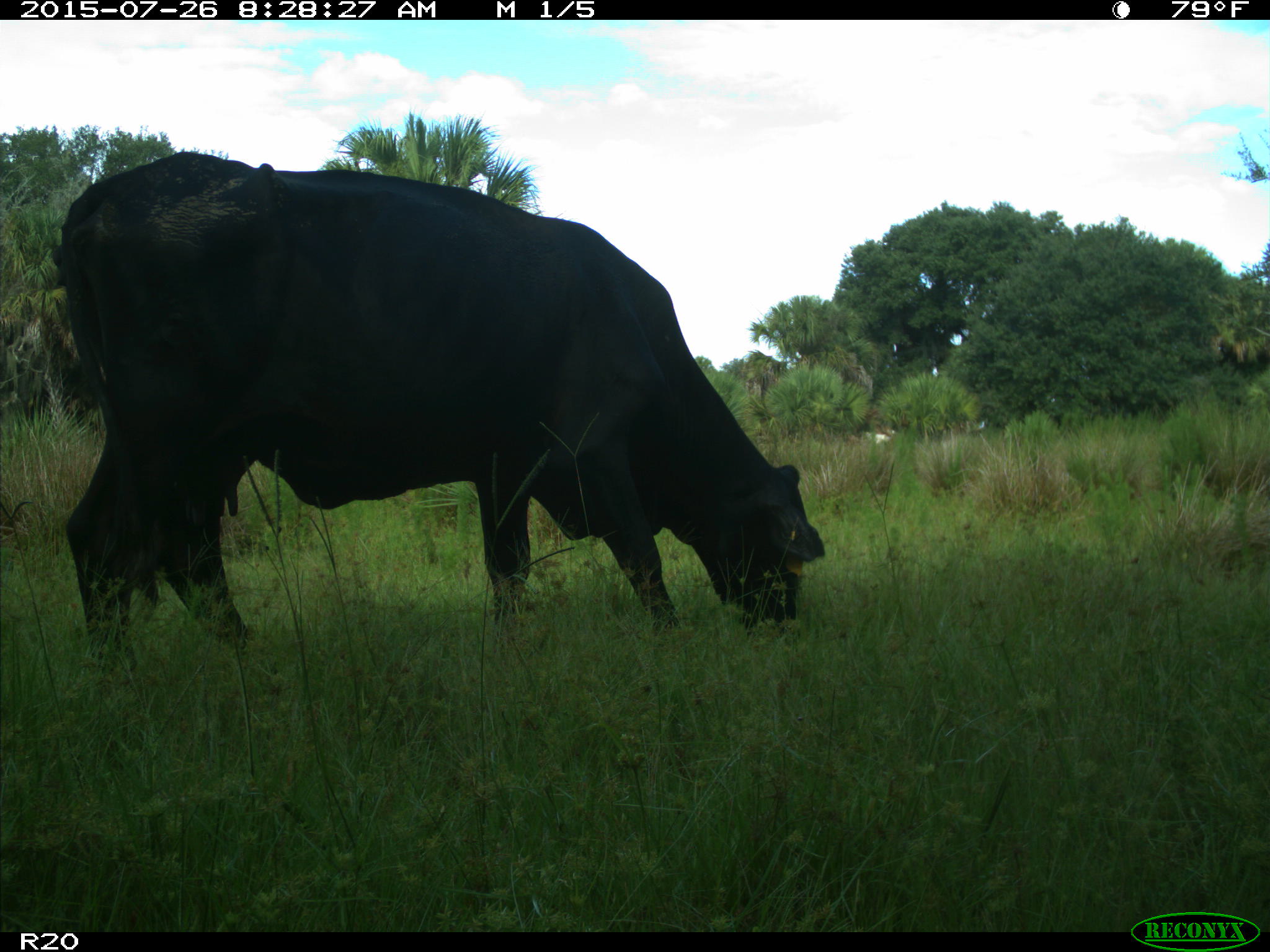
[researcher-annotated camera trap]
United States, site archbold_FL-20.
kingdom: Animalia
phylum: Chordata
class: Mammalia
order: Artiodactyla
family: Bovidae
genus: Bos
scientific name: Bos taurus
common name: domestic cow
Bos taurus (domestic cow).